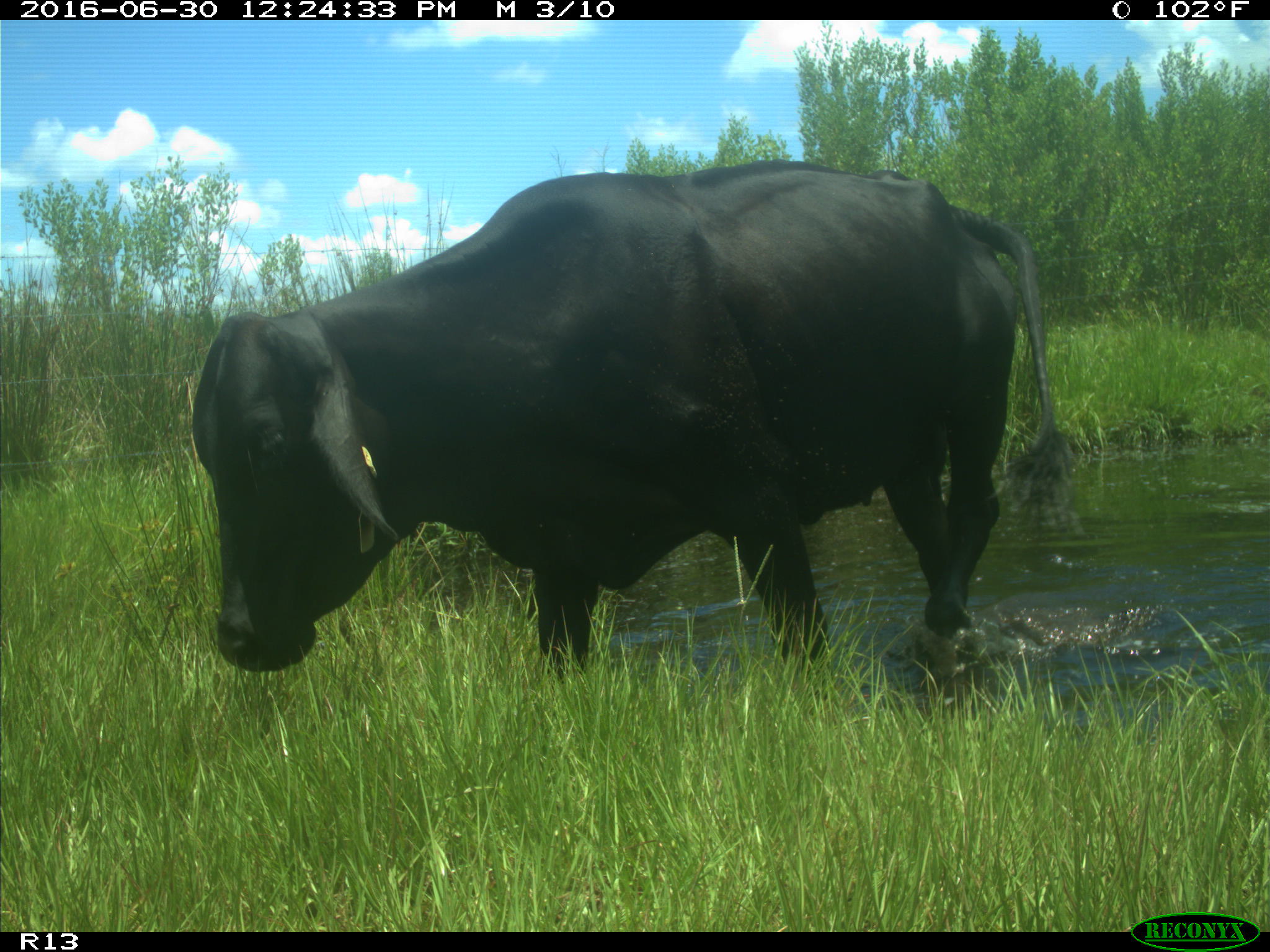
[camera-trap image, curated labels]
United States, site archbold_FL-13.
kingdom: Animalia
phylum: Chordata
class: Mammalia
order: Artiodactyla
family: Bovidae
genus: Bos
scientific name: Bos taurus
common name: domestic cow